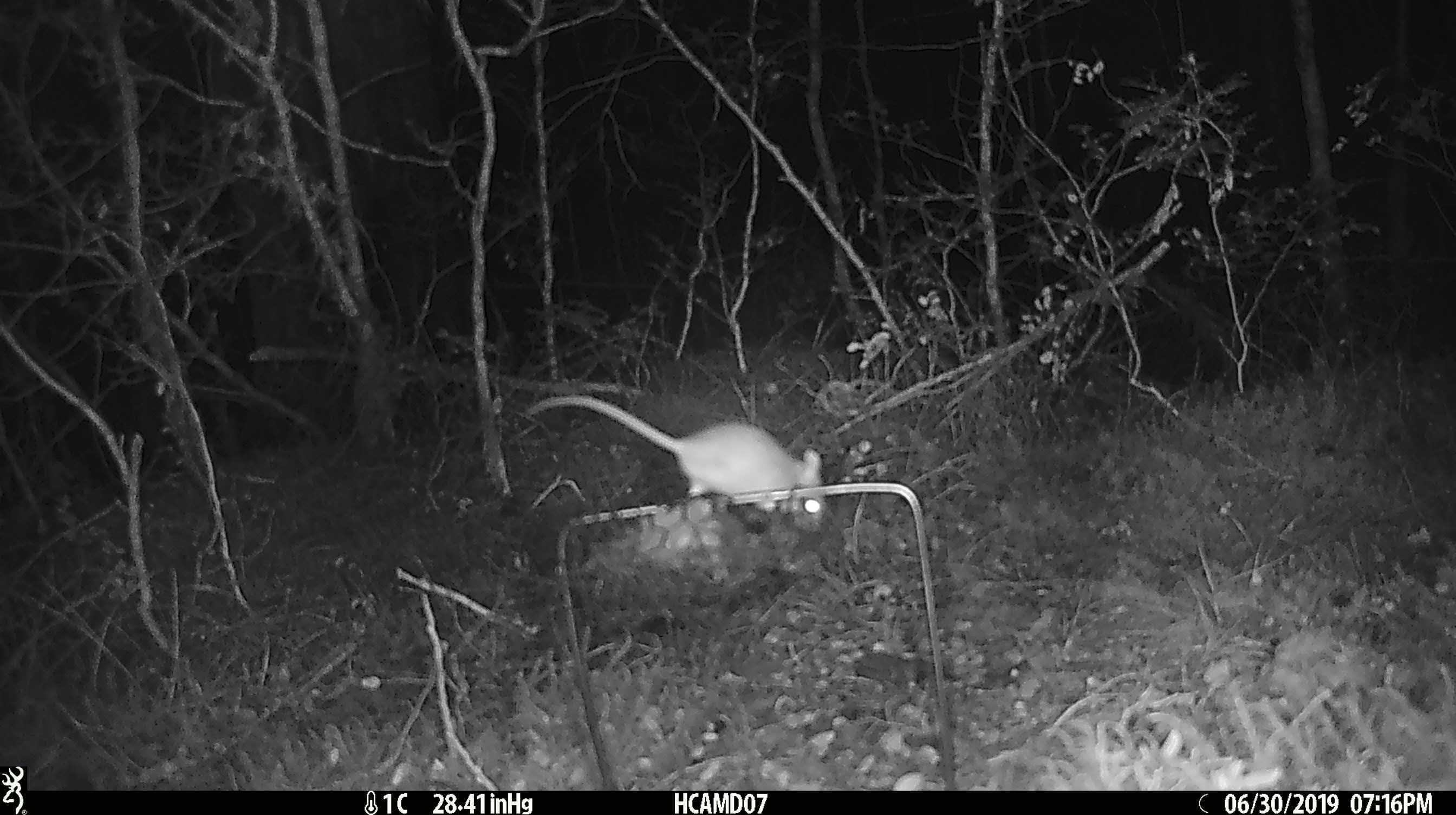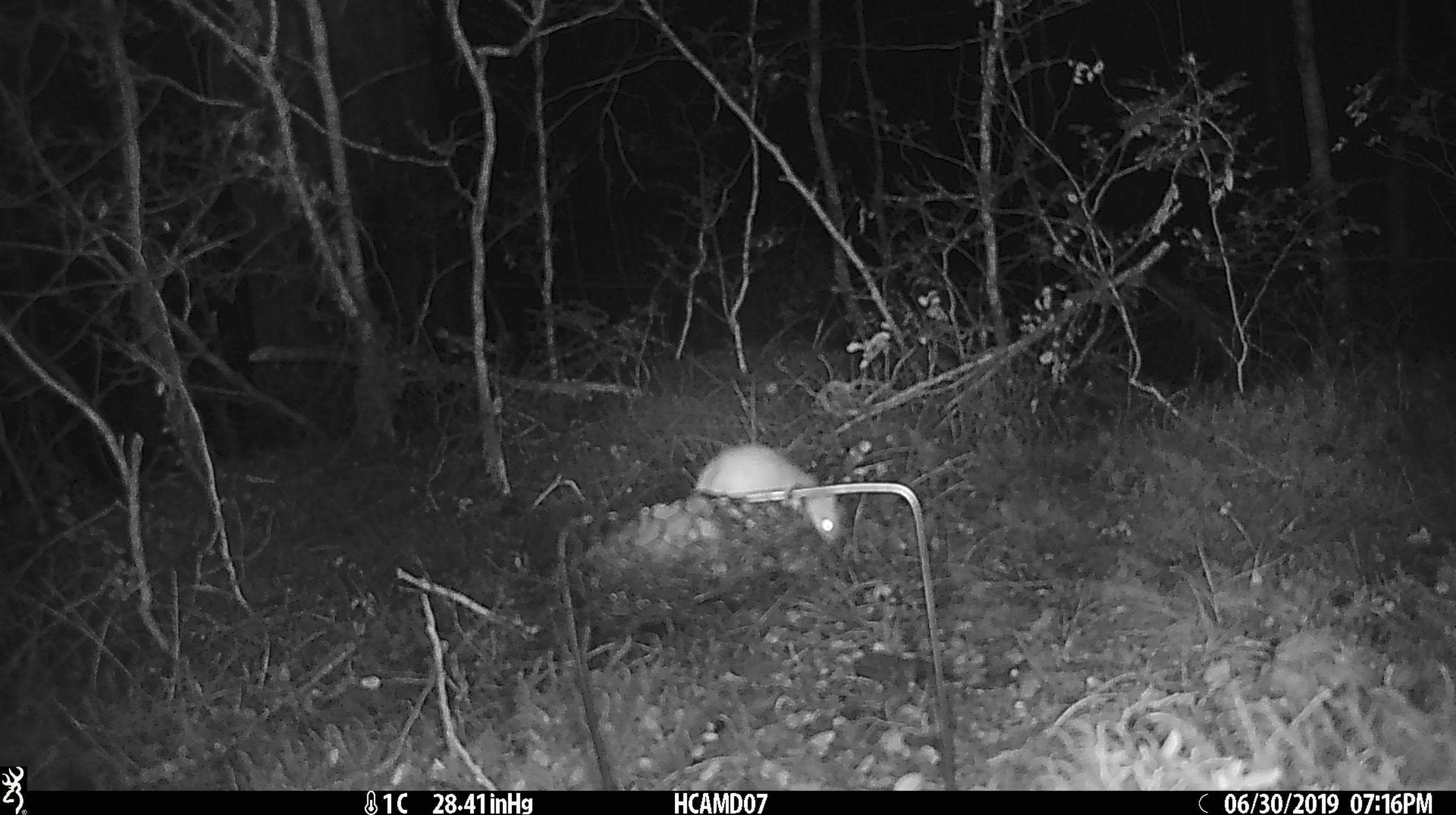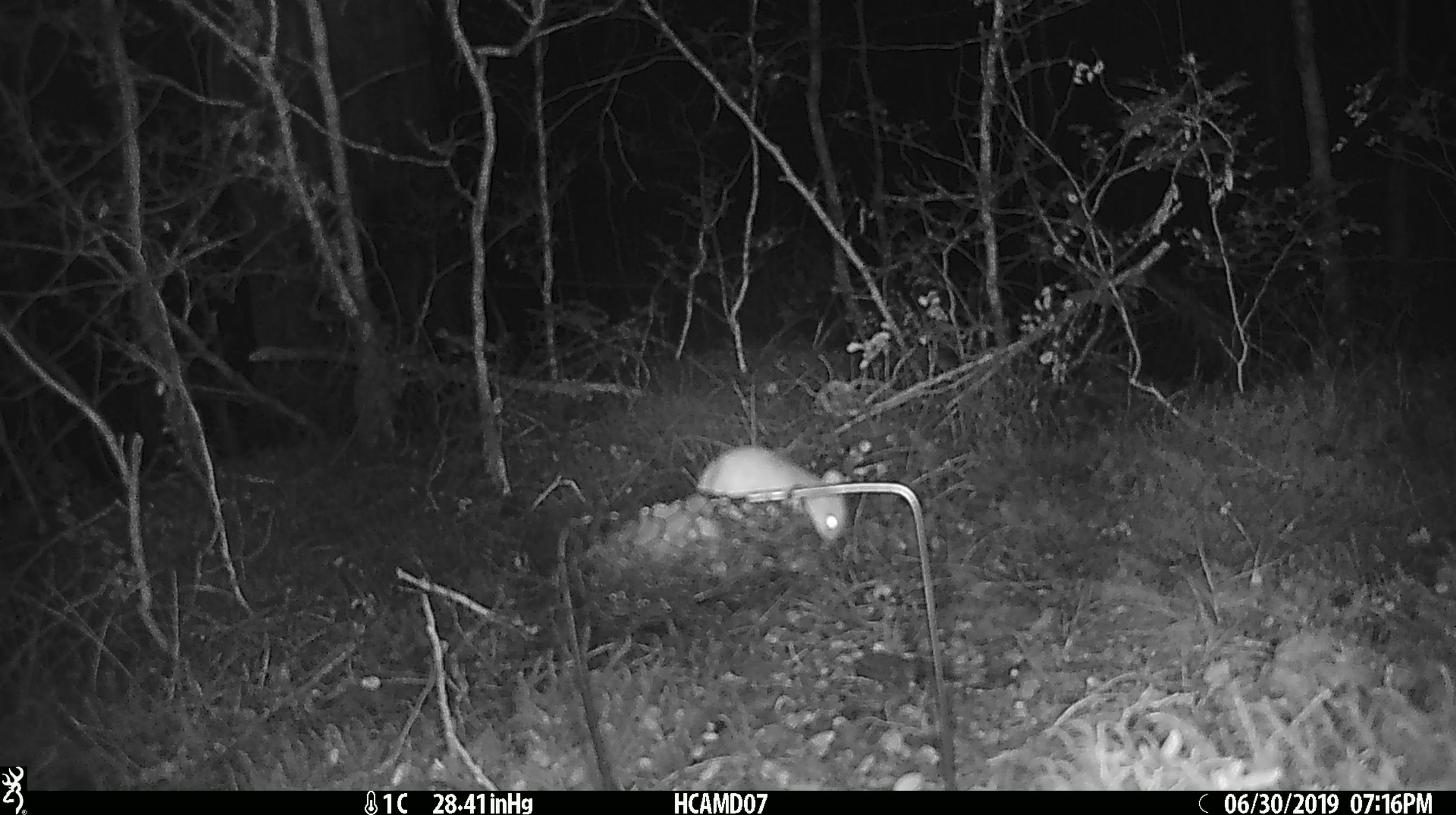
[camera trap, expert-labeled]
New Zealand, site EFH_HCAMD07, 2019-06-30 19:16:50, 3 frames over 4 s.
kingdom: Animalia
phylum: Chordata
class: Mammalia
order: Rodentia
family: Muridae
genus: Mus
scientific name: Mus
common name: mouse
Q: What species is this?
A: Mouse (Mus).